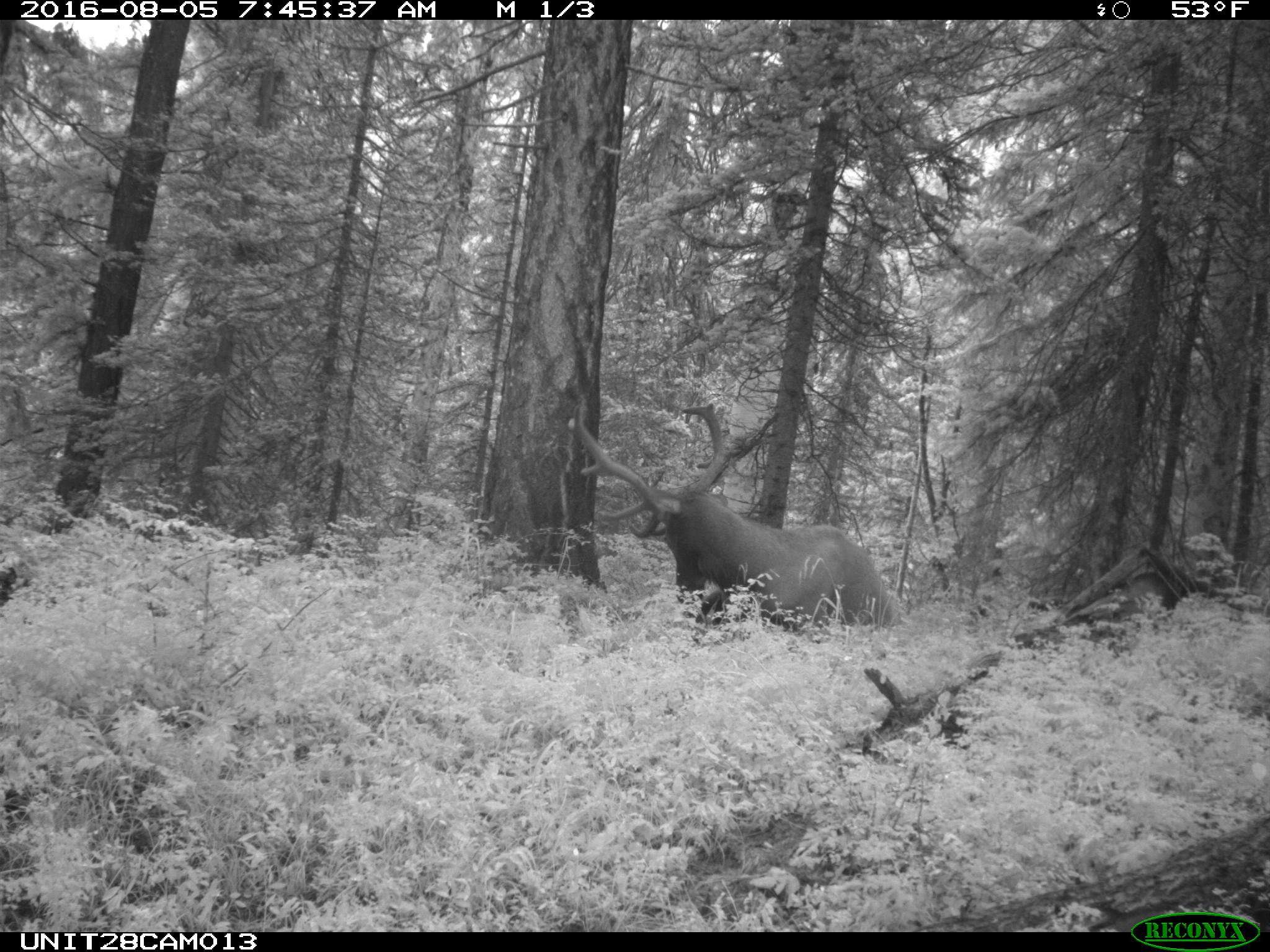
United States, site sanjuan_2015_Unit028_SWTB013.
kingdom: Animalia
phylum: Chordata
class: Mammalia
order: Artiodactyla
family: Cervidae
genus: Cervus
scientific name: Cervus elaphus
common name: red deer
Cervus elaphus (red deer).